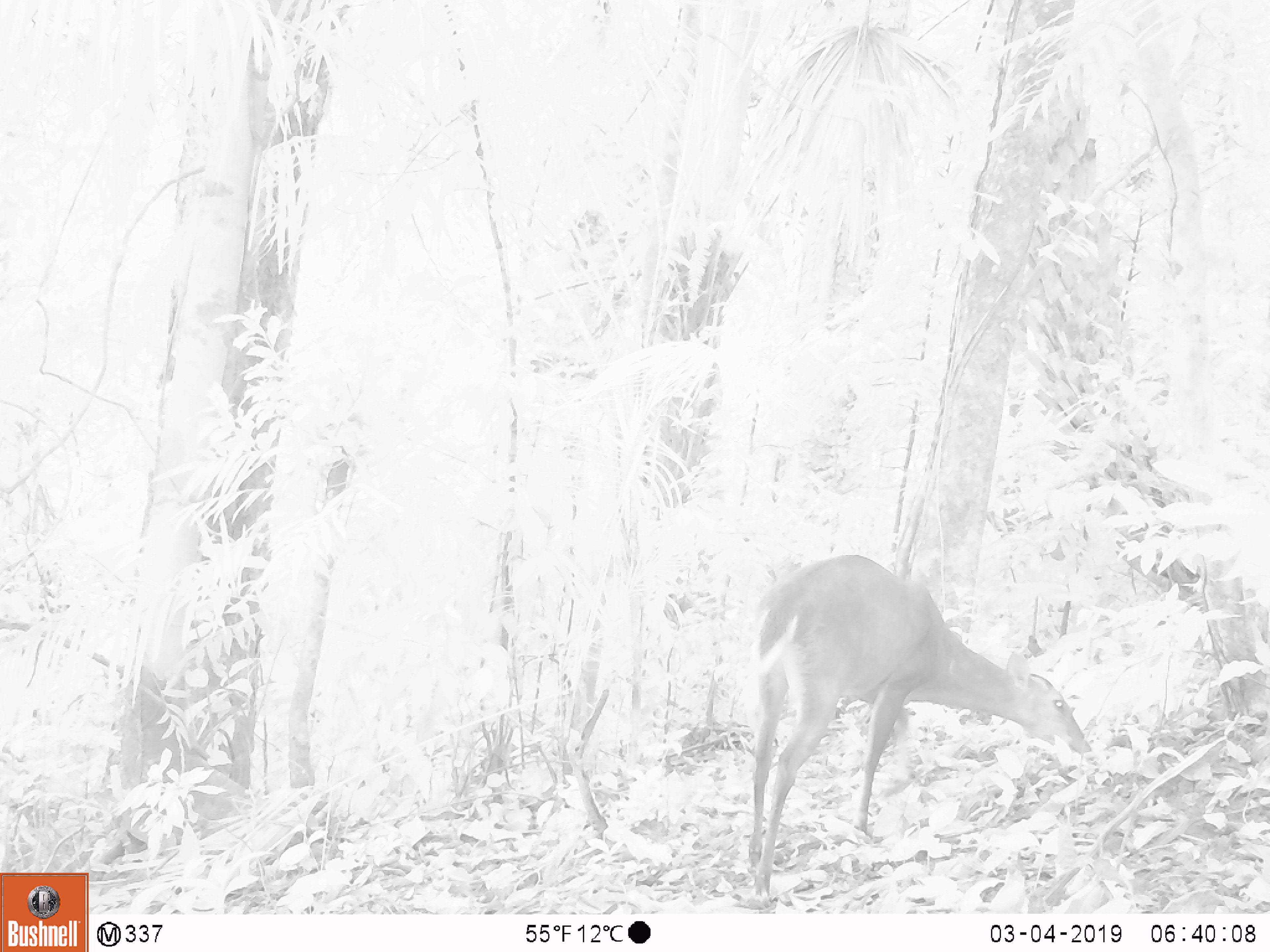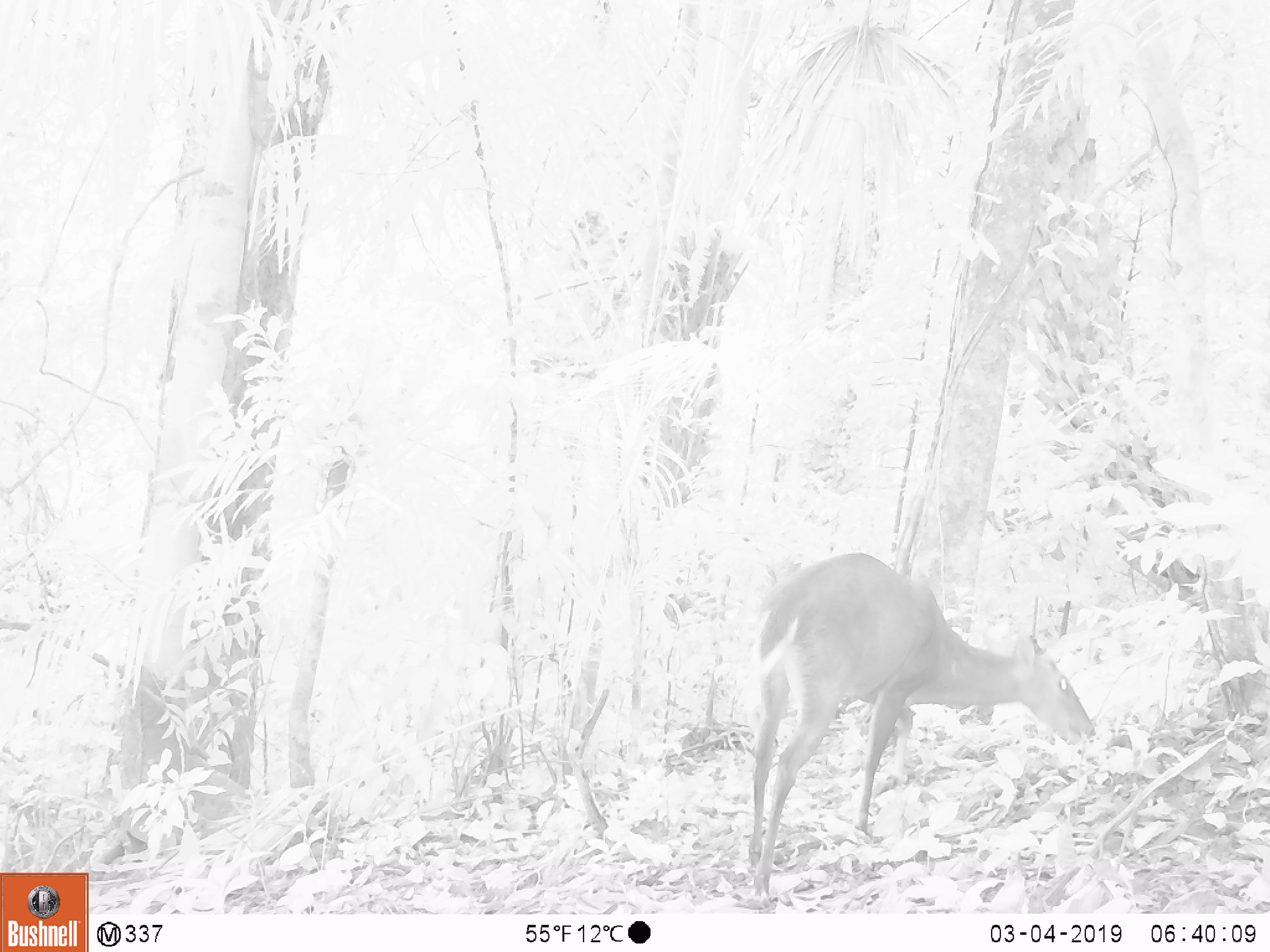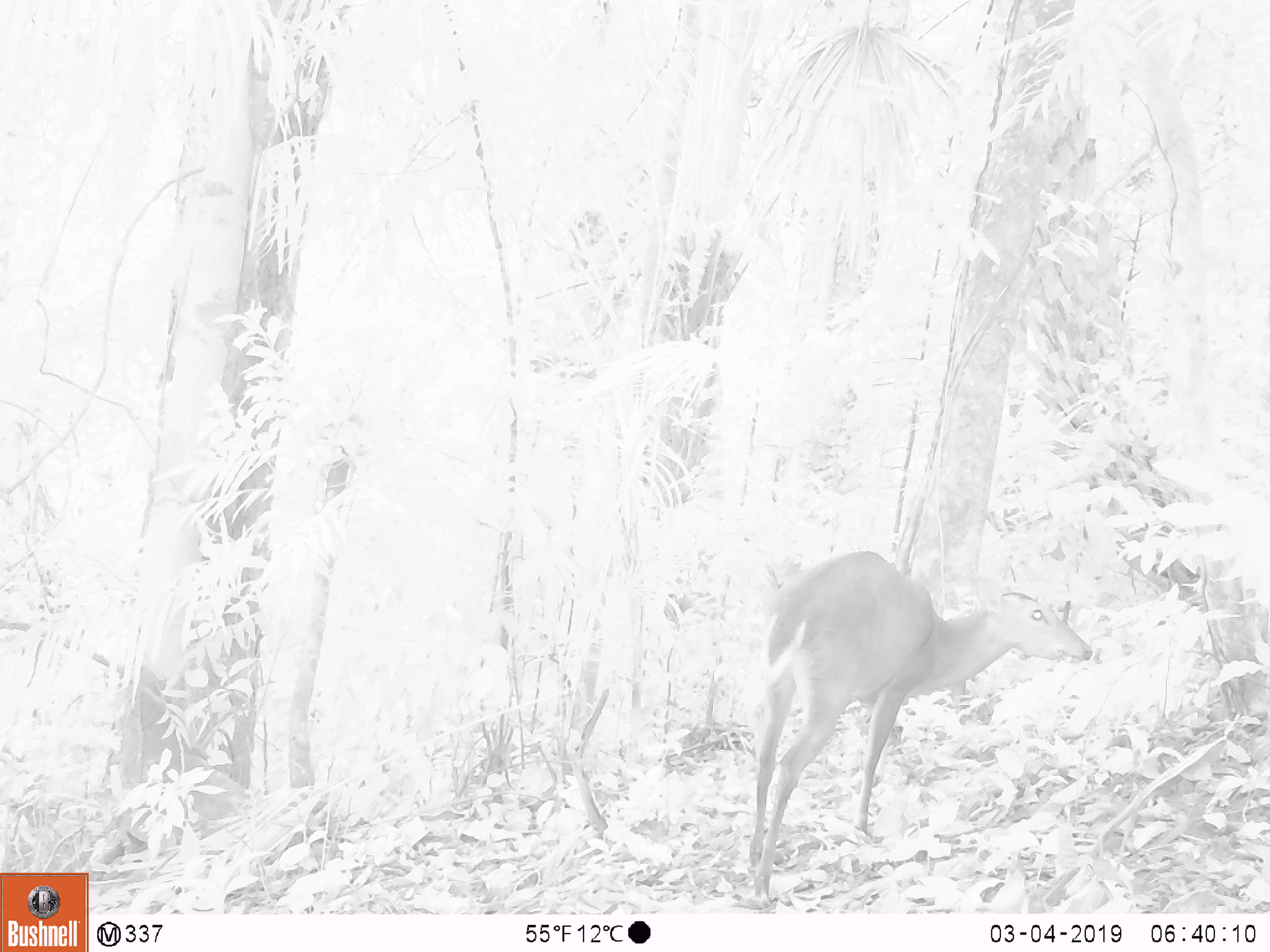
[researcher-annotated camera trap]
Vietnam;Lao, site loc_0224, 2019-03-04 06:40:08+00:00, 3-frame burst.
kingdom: Animalia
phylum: Chordata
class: Mammalia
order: Artiodactyla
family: Cervidae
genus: Muntiacus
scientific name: Muntiacus vuquangensis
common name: large-antlered muntjac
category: large antlered muntjac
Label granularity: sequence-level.